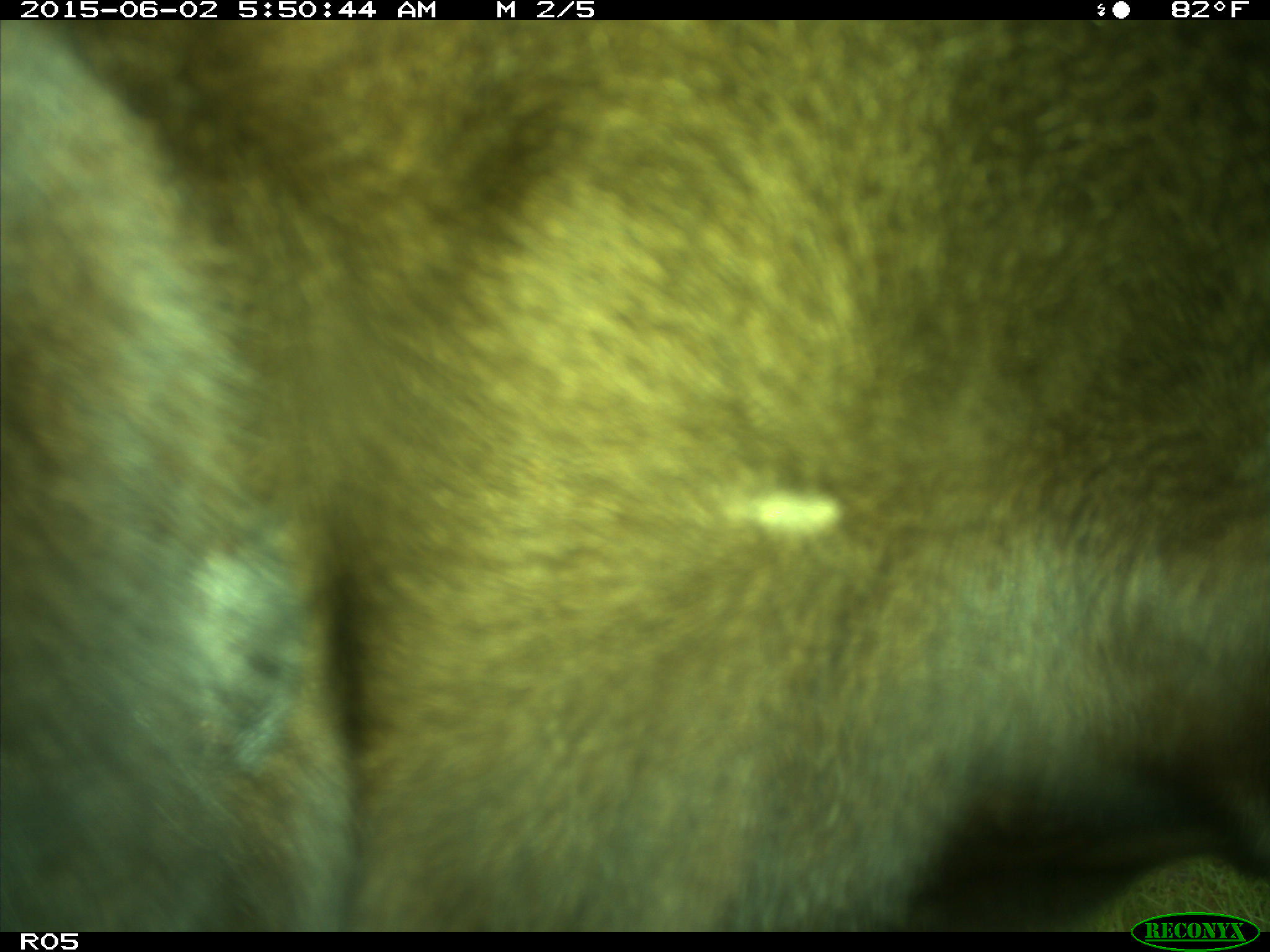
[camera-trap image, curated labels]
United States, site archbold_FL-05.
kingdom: Animalia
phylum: Chordata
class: Mammalia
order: Artiodactyla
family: Bovidae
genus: Bos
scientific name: Bos taurus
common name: domestic cow